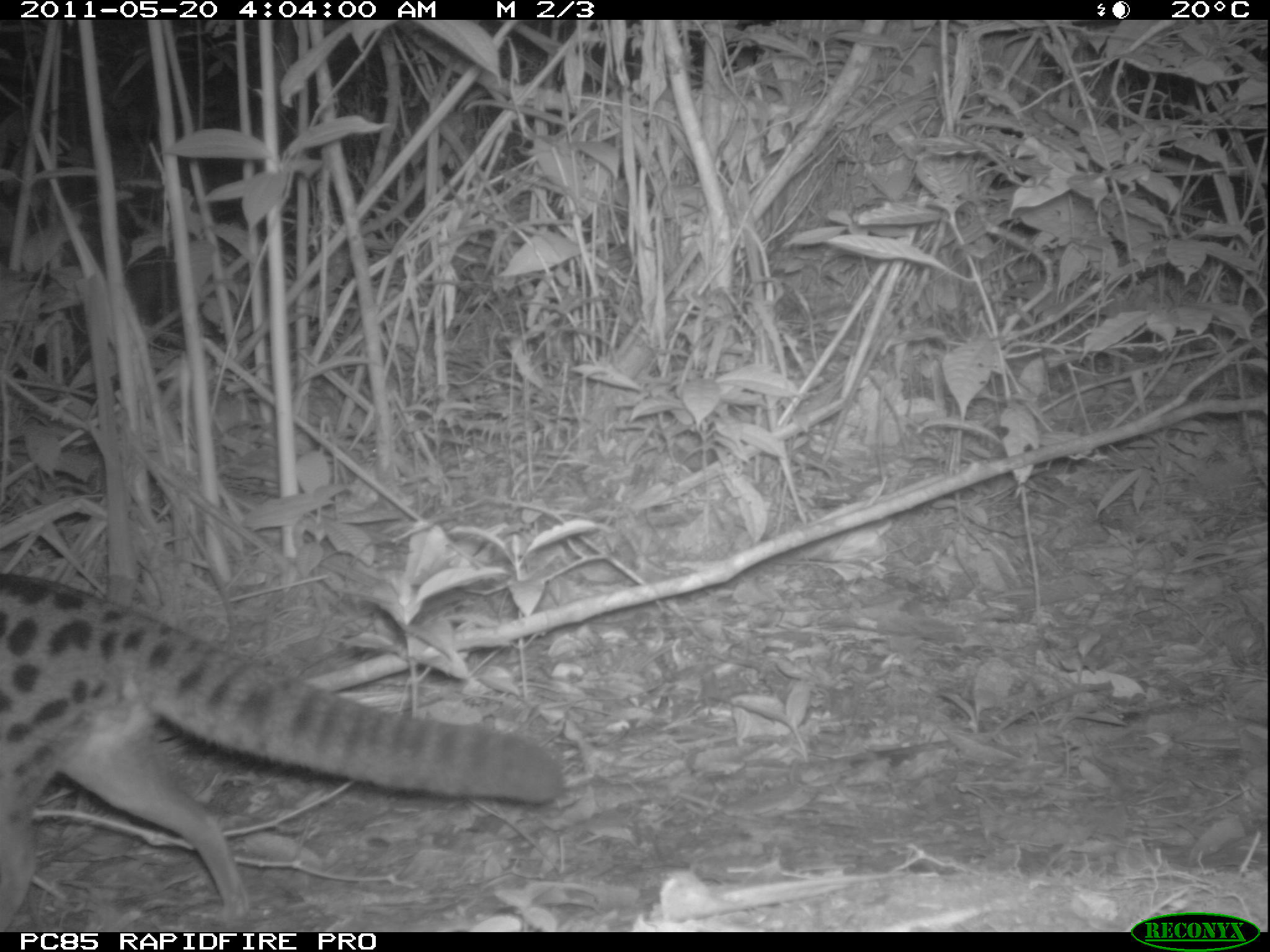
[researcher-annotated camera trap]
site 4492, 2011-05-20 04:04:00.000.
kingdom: Animalia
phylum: Chordata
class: Mammalia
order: Carnivora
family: Eupleridae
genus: Fossa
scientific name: Fossa fossana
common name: fanaloka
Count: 1.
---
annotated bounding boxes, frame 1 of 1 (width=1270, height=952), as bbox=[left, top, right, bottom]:
fossa fossana: bbox=[0, 569, 565, 928]